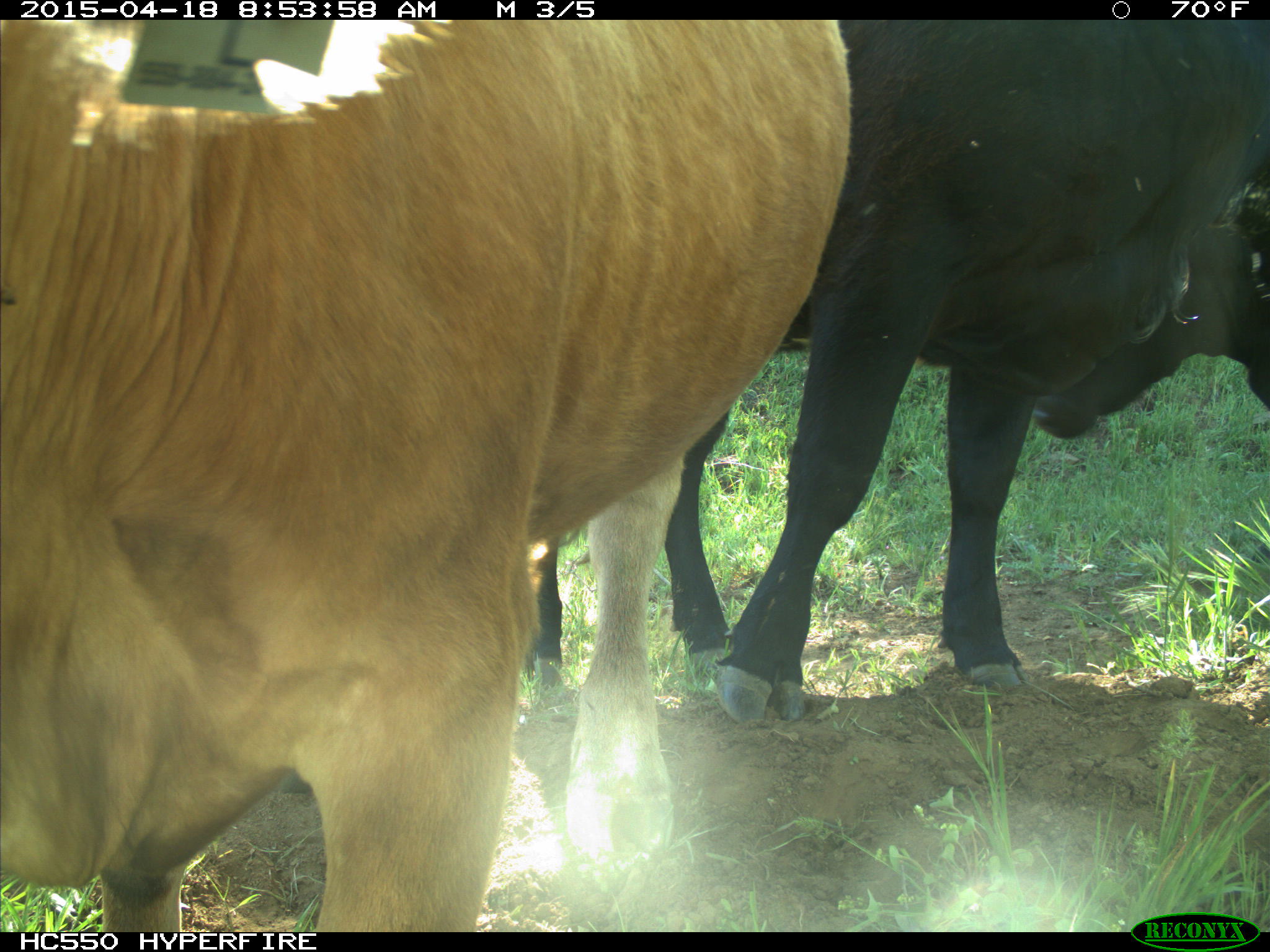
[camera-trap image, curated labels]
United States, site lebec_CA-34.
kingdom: Animalia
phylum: Chordata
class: Mammalia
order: Artiodactyla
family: Bovidae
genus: Bos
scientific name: Bos taurus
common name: domestic cow